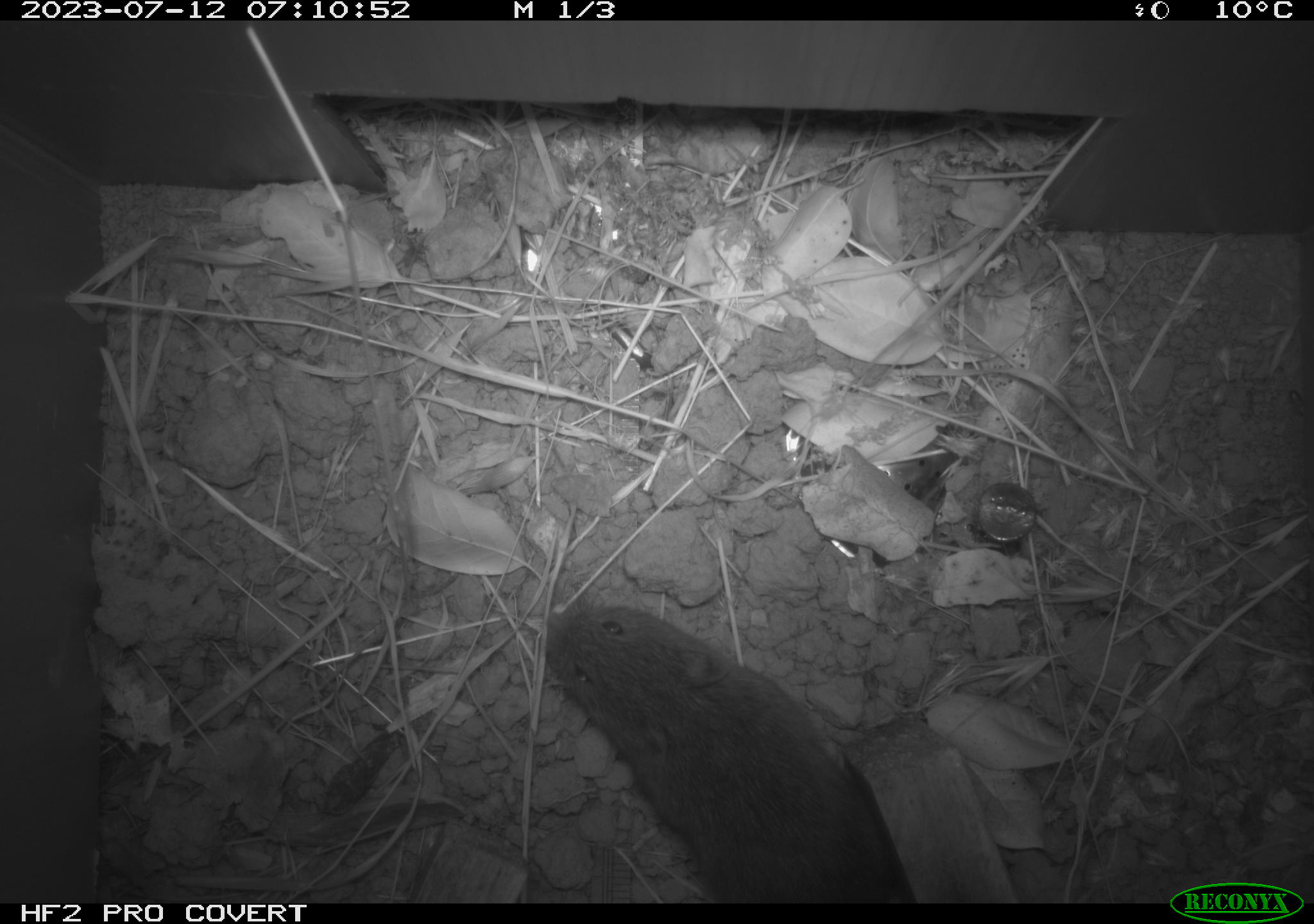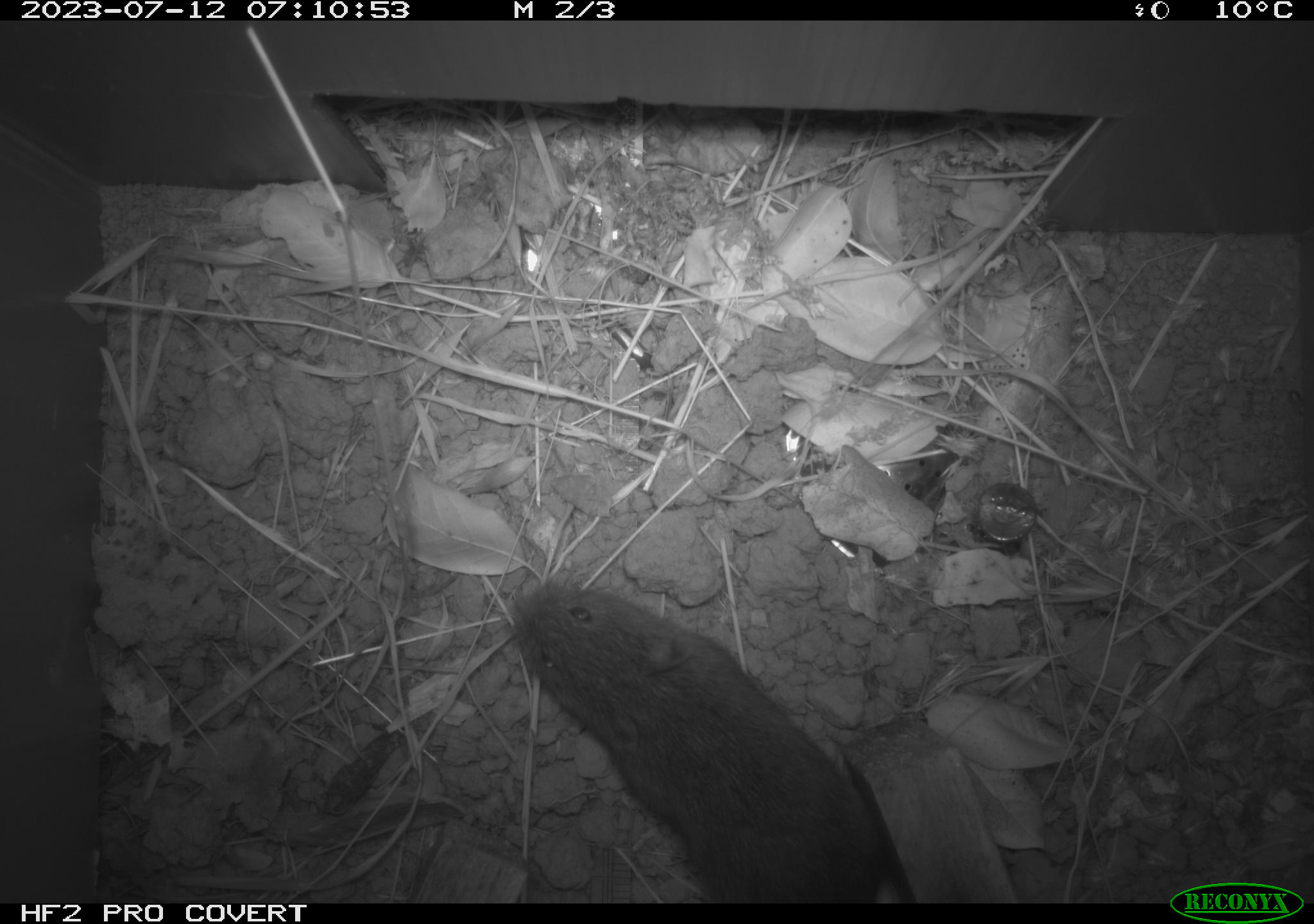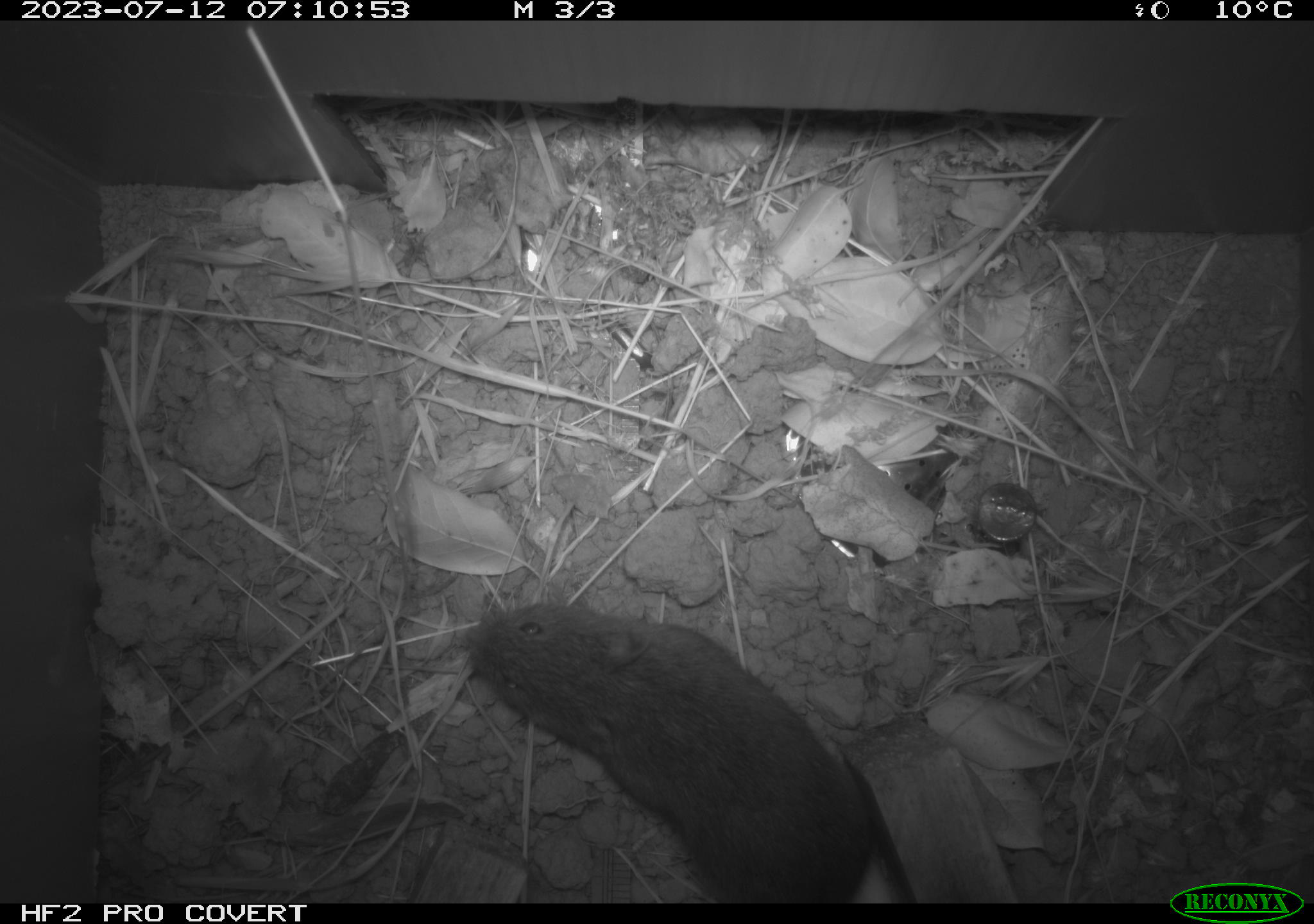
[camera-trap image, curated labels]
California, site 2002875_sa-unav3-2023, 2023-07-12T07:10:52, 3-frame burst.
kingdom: Animalia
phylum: Chordata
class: Mammalia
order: Rodentia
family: Cricetidae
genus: Microtus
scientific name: Microtus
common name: meadow vole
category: microtus species